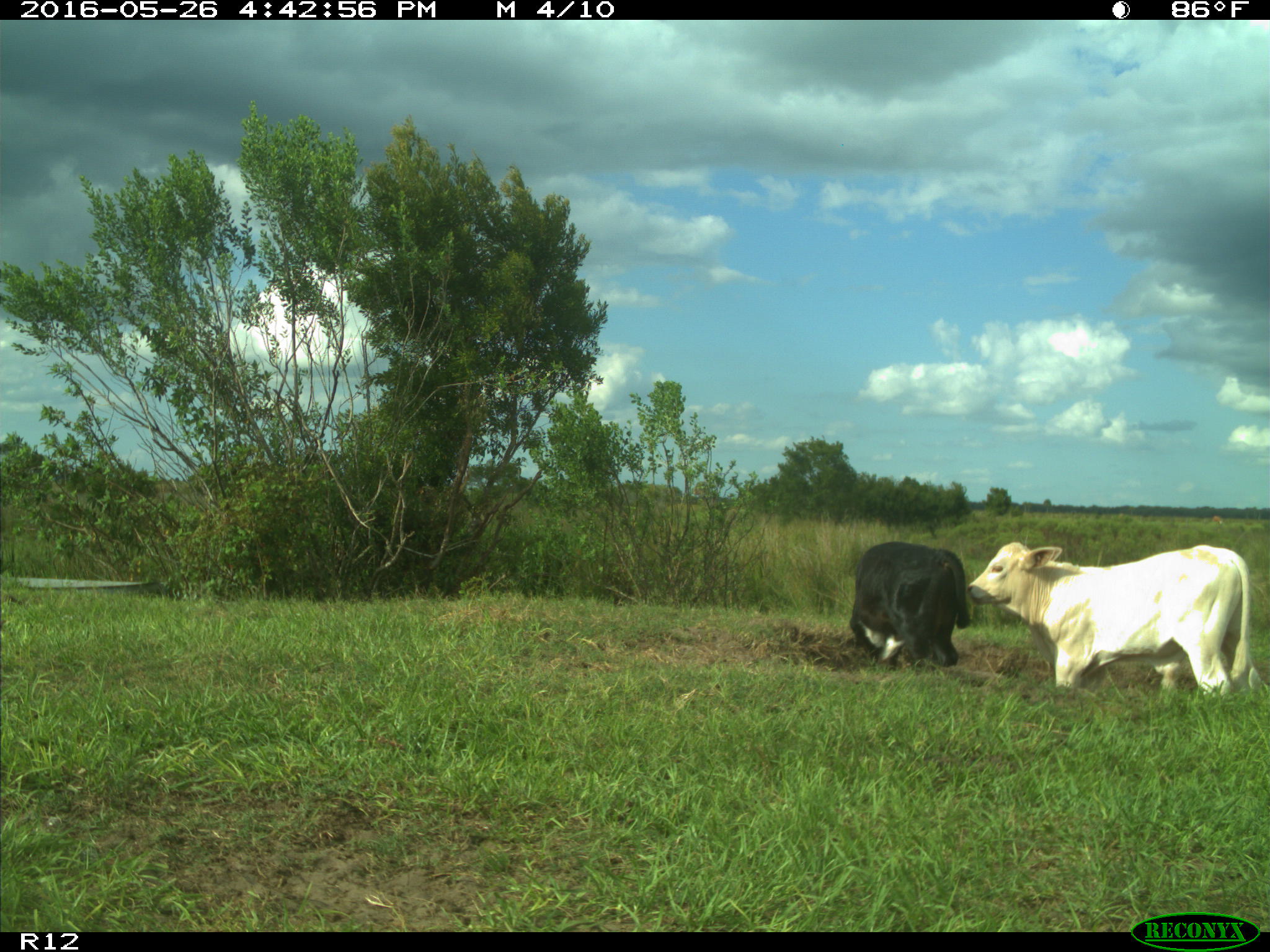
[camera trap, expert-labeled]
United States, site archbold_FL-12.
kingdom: Animalia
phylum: Chordata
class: Mammalia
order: Artiodactyla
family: Bovidae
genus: Bos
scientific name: Bos taurus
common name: domestic cow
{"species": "Bos taurus (domestic cow)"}